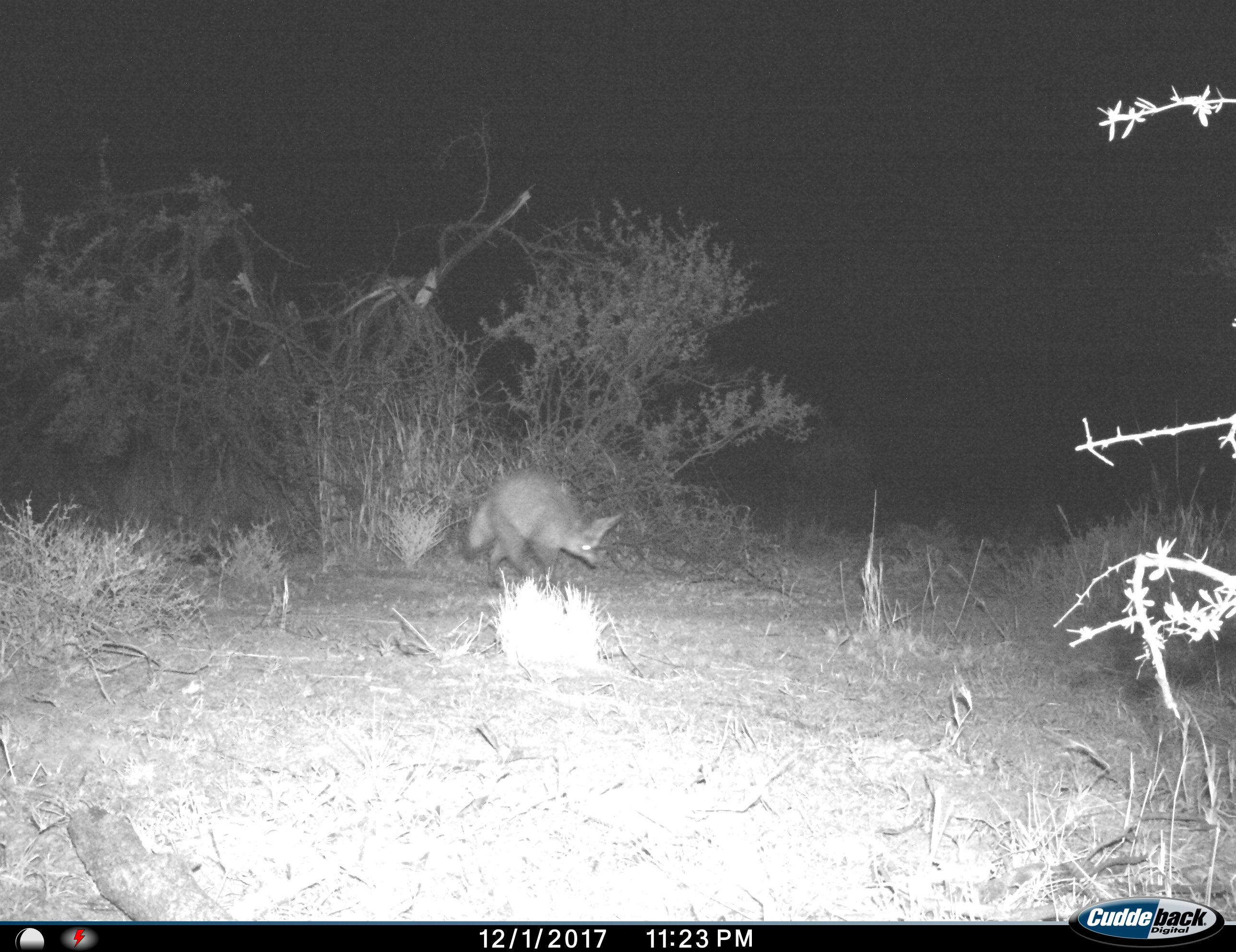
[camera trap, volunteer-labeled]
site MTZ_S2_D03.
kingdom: Animalia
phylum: Chordata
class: Mammalia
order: Carnivora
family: Canidae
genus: Otocyon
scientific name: Otocyon megalotis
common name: bat-eared fox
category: foxbateared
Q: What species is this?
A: Foxbateared (bat-eared fox) (Otocyon megalotis).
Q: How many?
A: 1.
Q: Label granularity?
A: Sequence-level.